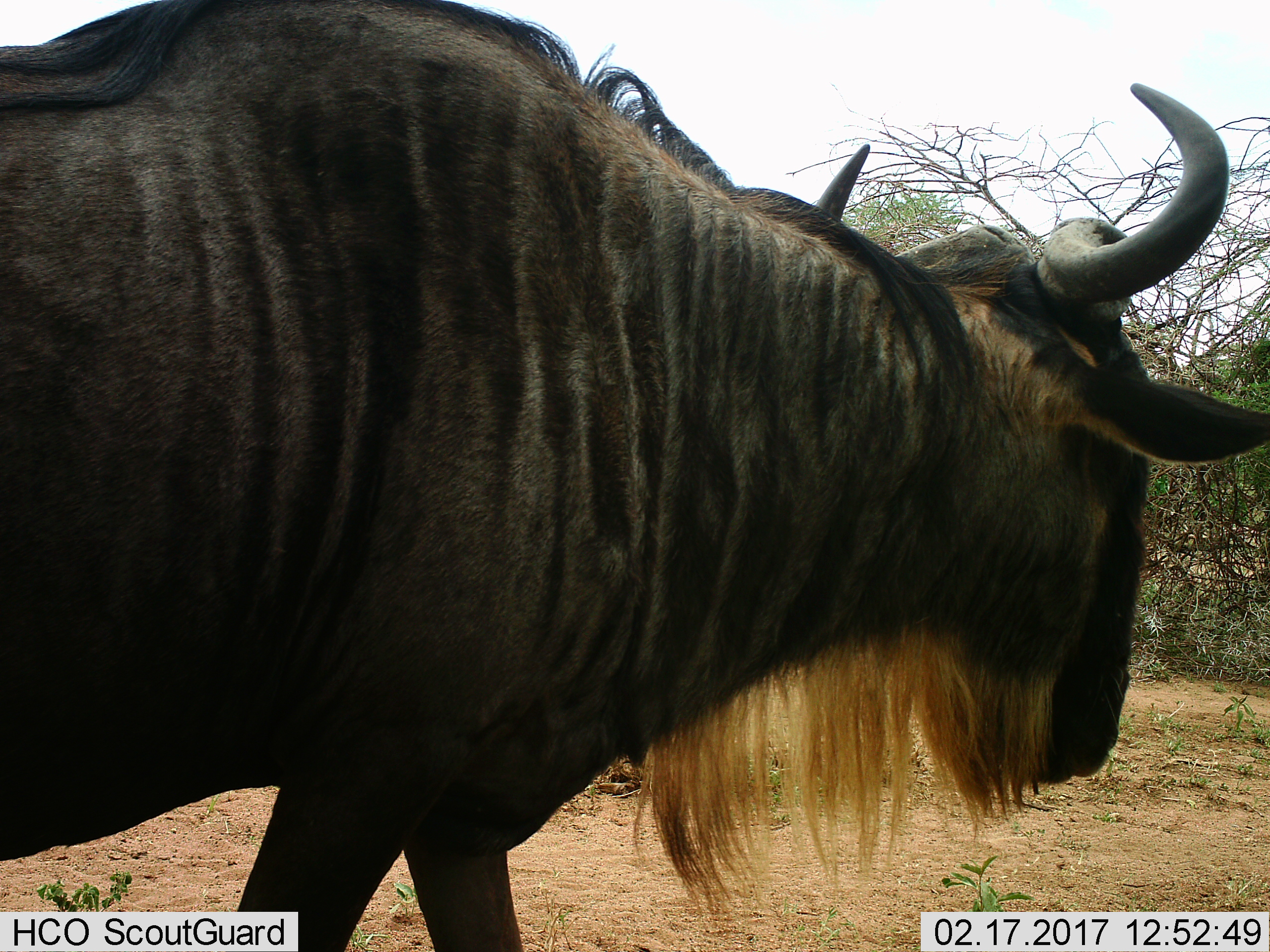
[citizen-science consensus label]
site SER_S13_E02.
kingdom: Animalia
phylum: Chordata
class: Mammalia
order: Artiodactyla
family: Bovidae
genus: Connochaetes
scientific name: Connochaetes taurinus taurinus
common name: blue wildebeest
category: wildebeestblue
Wildebeestblue (blue wildebeest) (Connochaetes taurinus taurinus), count 1. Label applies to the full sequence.